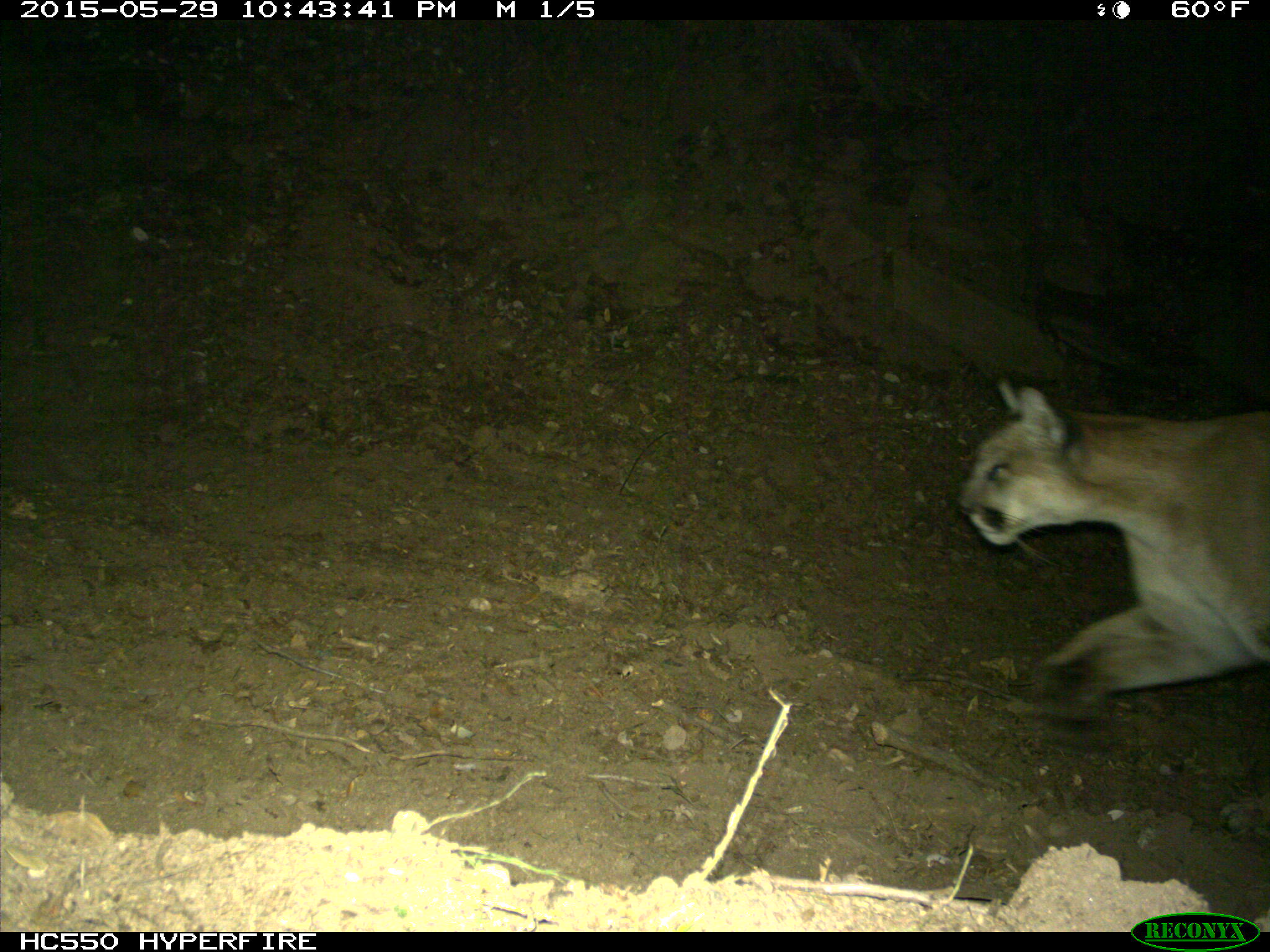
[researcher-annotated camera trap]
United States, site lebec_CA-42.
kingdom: Animalia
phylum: Chordata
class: Mammalia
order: Carnivora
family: Felidae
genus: Puma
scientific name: Puma concolor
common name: mountain lion